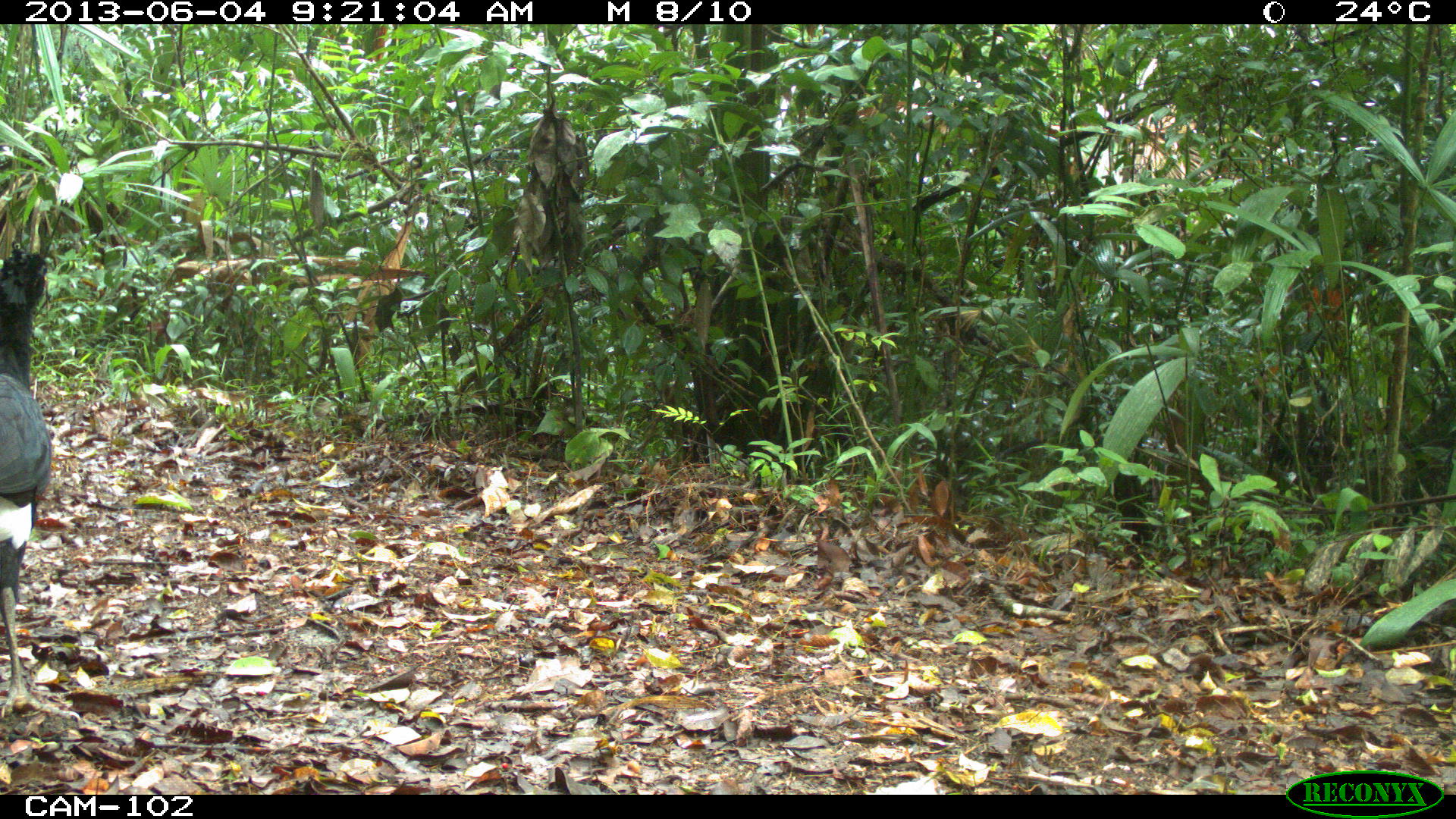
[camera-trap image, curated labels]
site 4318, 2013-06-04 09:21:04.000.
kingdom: Animalia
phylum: Chordata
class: Aves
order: Galliformes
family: Cracidae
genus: Crax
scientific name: Crax rubra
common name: great curassow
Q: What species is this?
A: Crax rubra (great curassow).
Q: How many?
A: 1.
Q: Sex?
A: Male.